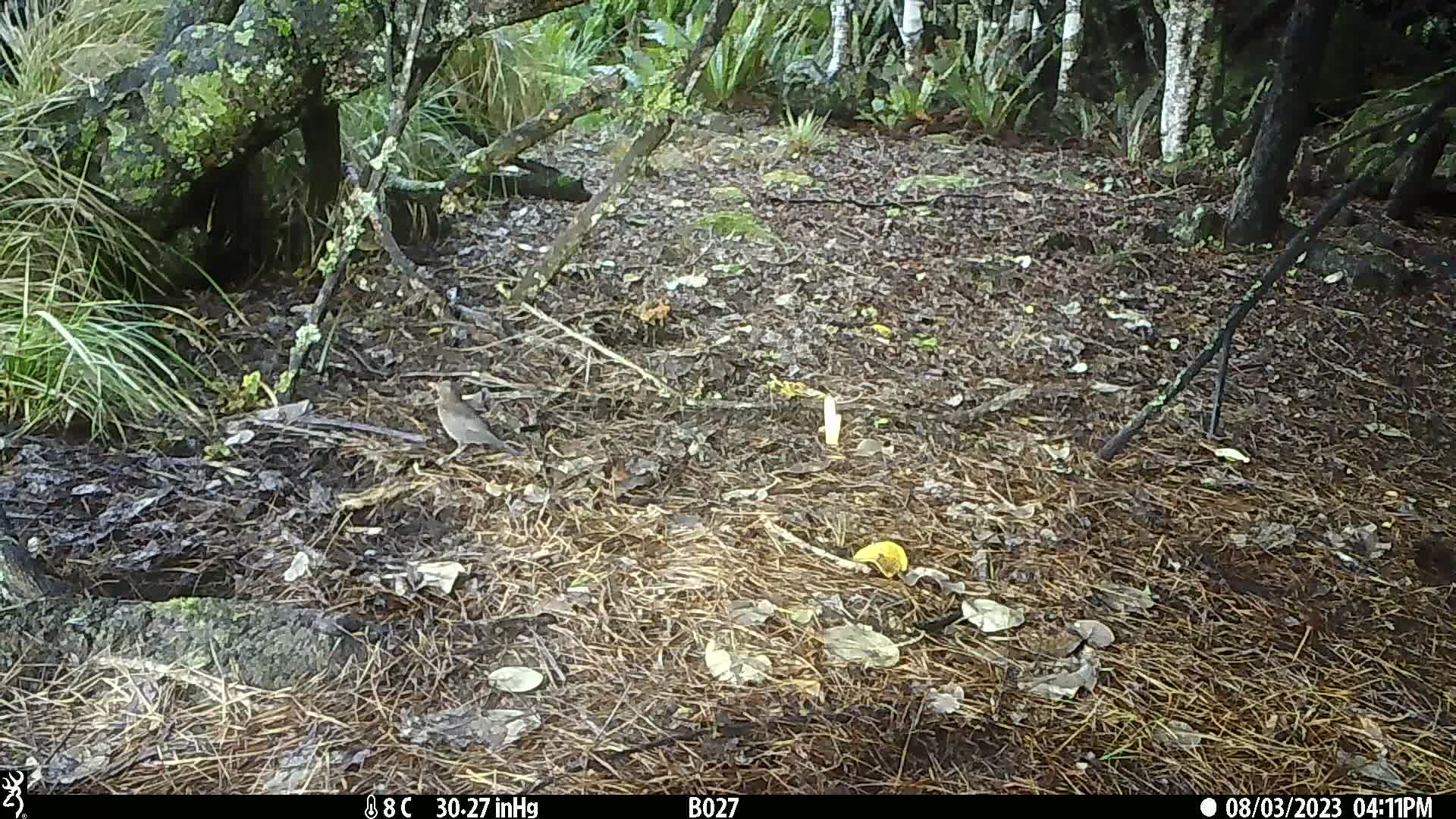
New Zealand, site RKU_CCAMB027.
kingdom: Animalia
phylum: Chordata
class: Aves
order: Passeriformes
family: Turdidae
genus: Turdus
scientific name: Turdus merula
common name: eurasian blackbird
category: blackbird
Blackbird (eurasian blackbird) (Turdus merula).